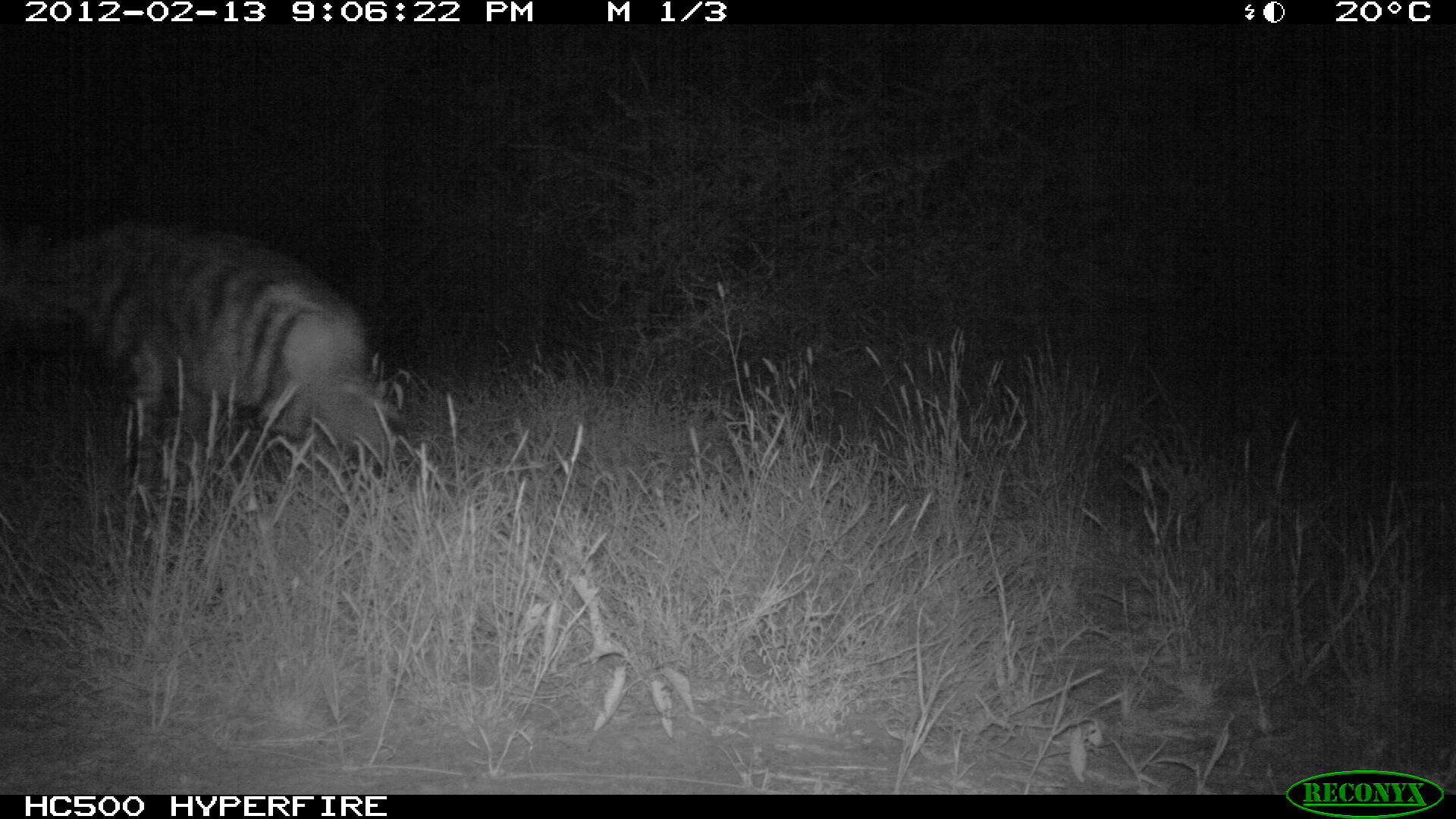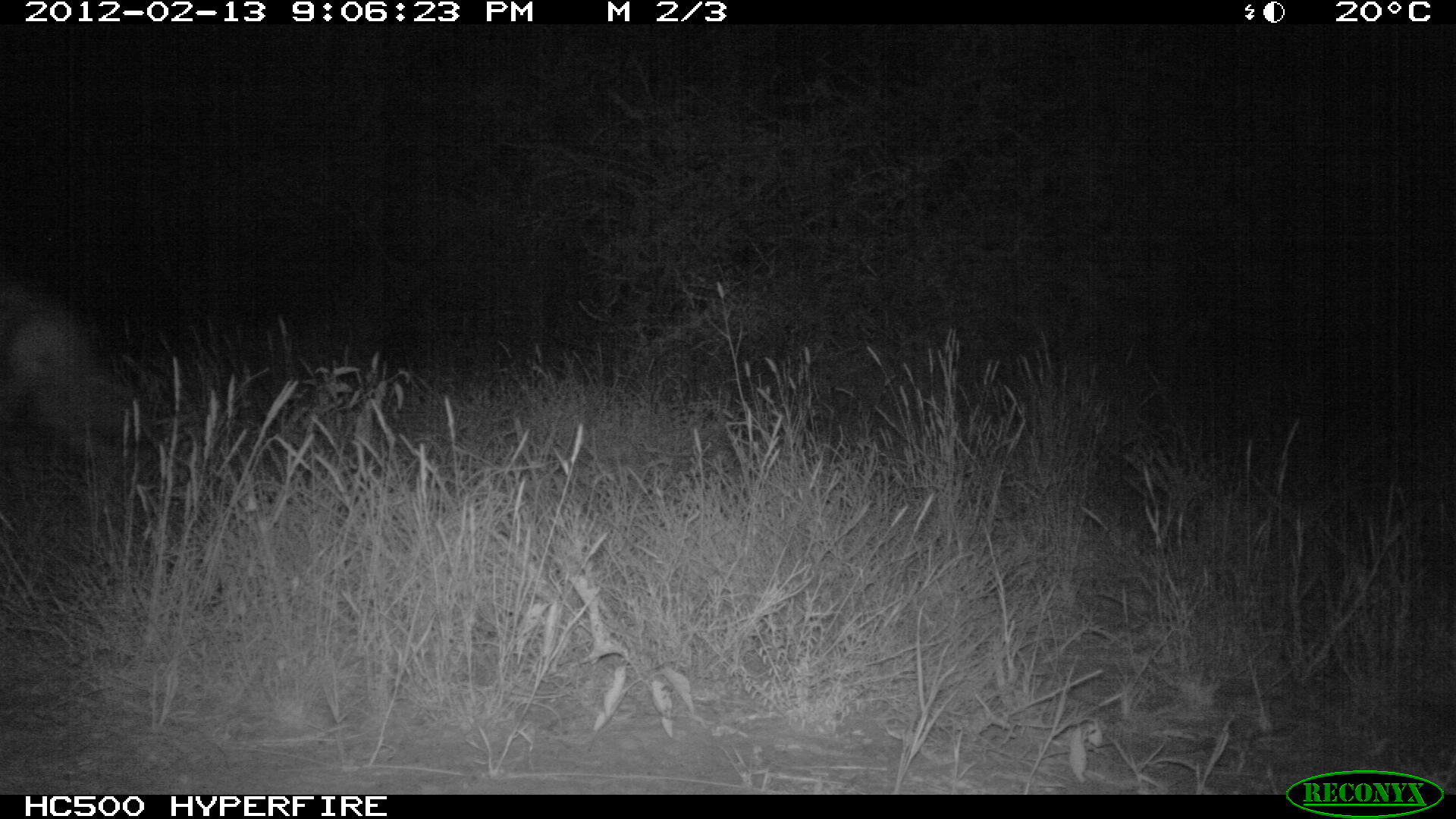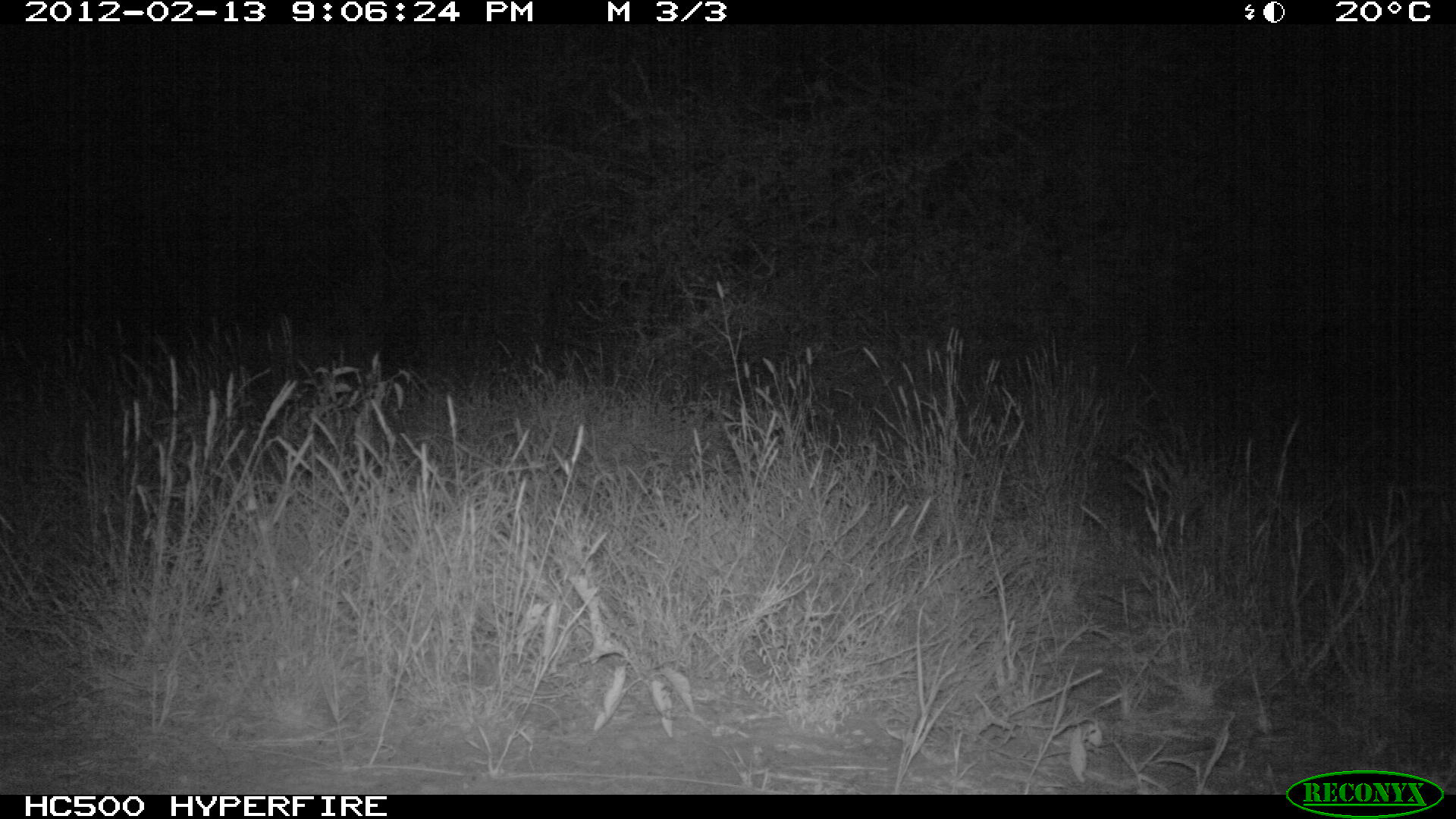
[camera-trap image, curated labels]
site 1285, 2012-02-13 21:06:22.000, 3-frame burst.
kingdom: Animalia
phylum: Chordata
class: Mammalia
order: Carnivora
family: Hyaenidae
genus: Hyaena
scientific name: Hyaena hyaena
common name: striped hyena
Hyaena hyaena (striped hyena), count 1.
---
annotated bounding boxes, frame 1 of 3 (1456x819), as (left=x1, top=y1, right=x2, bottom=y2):
hyaena hyaena: (left=1, top=216, right=395, bottom=487)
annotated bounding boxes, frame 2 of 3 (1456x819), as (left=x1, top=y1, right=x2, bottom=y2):
hyaena hyaena: (left=0, top=270, right=148, bottom=506)